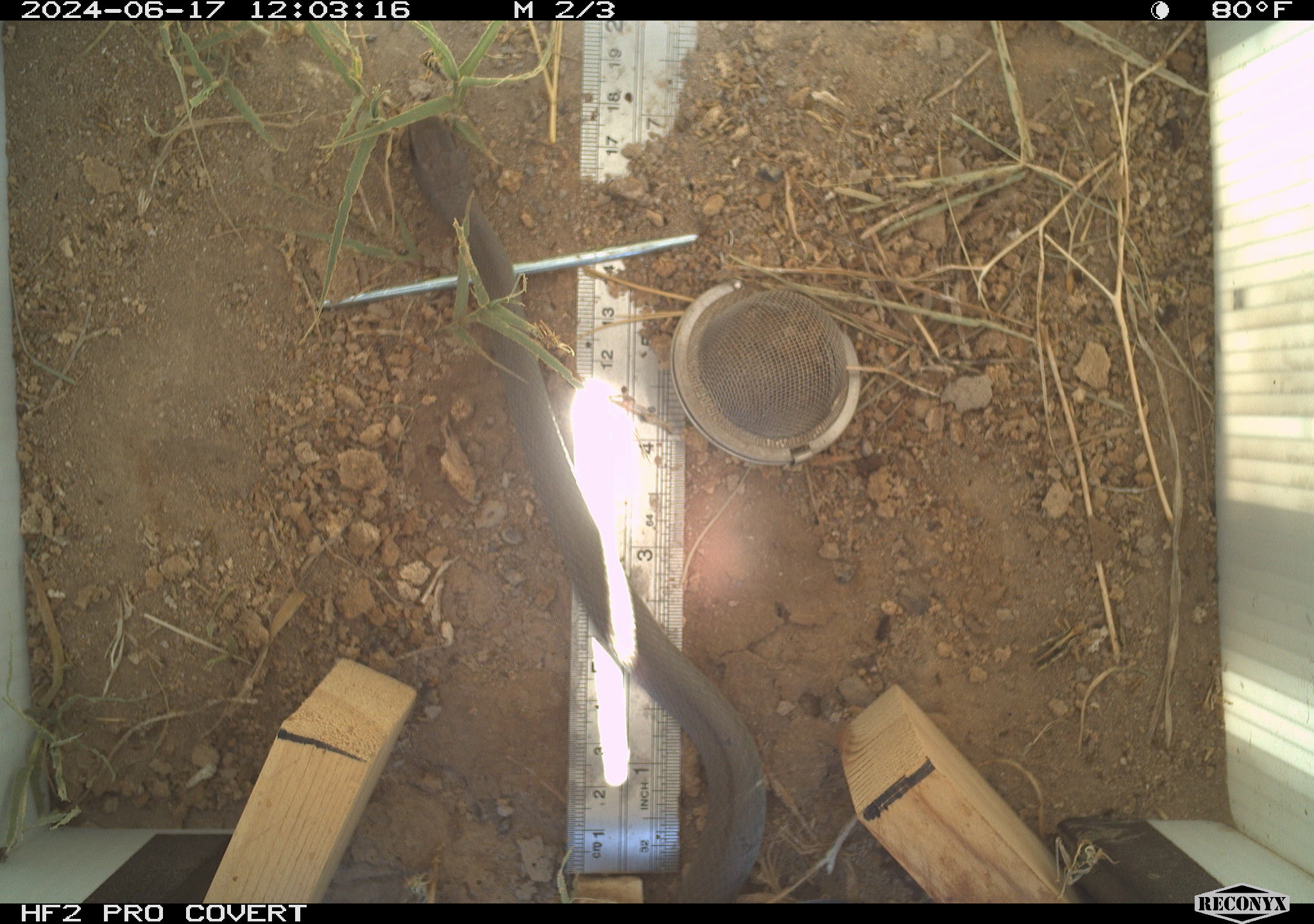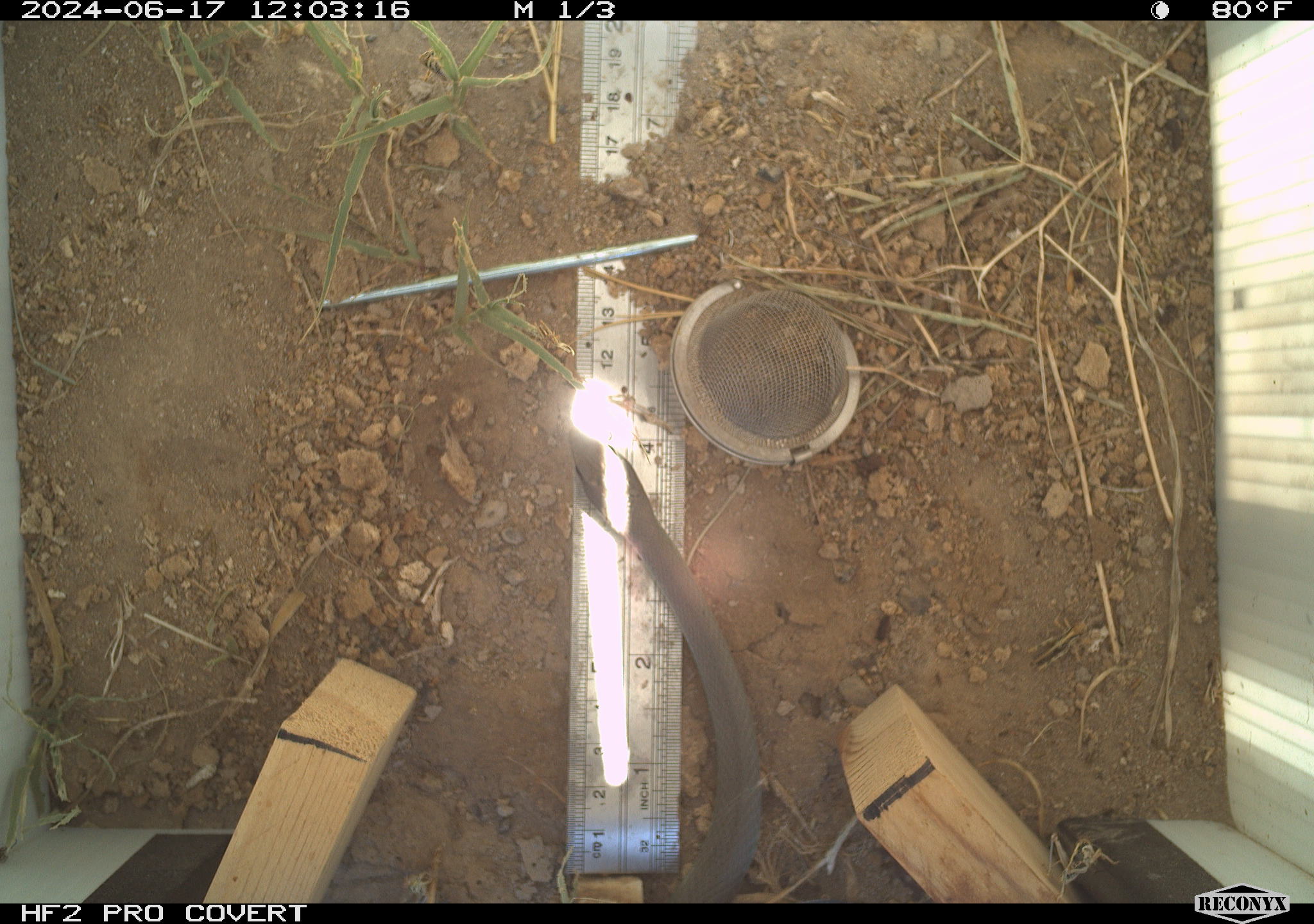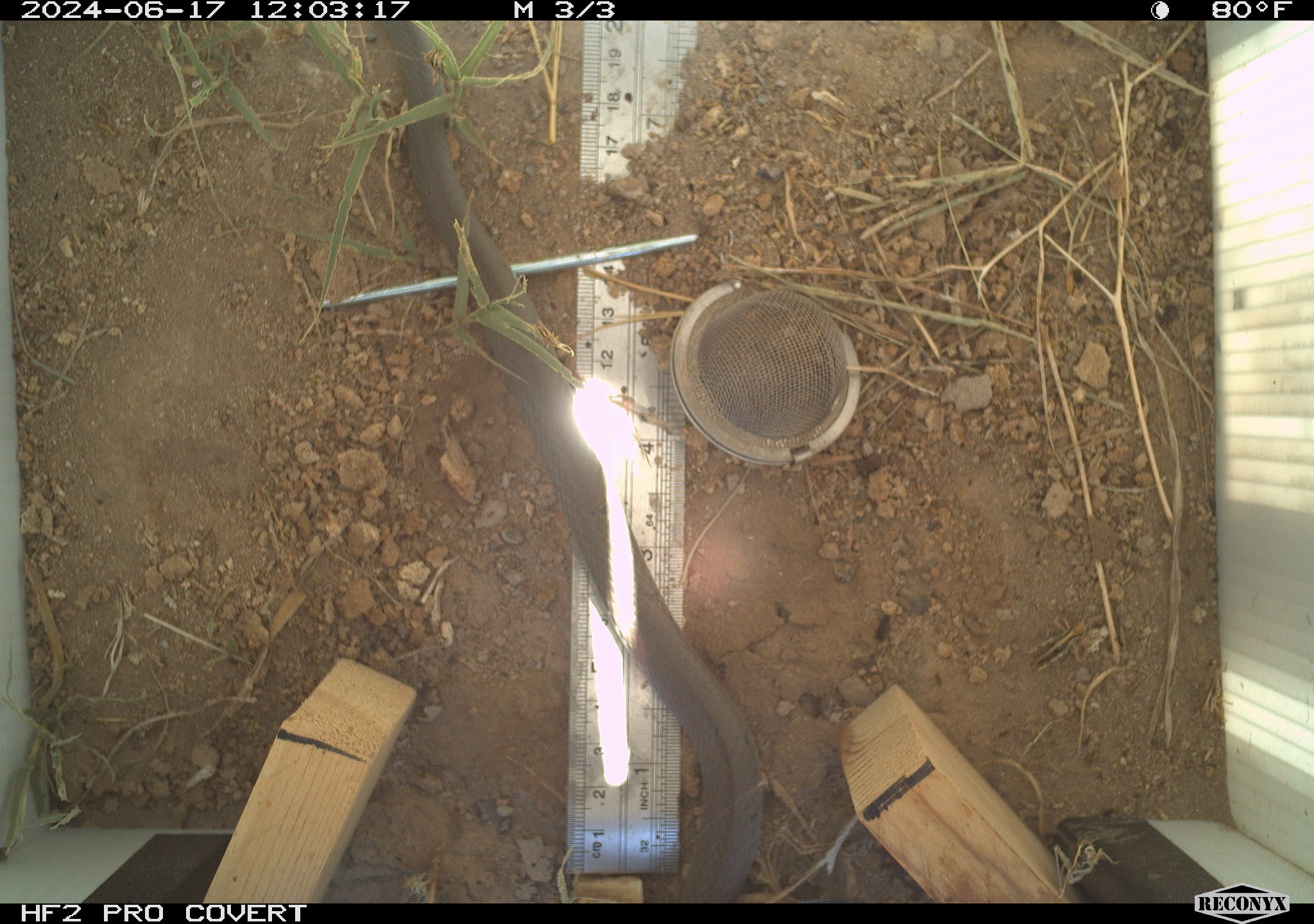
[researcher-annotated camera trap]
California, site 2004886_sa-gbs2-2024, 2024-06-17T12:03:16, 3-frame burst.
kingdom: Animalia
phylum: Chordata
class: Reptilia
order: Squamata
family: Colubridae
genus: Coluber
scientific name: Coluber constrictor mormon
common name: western yellow-bellied racer